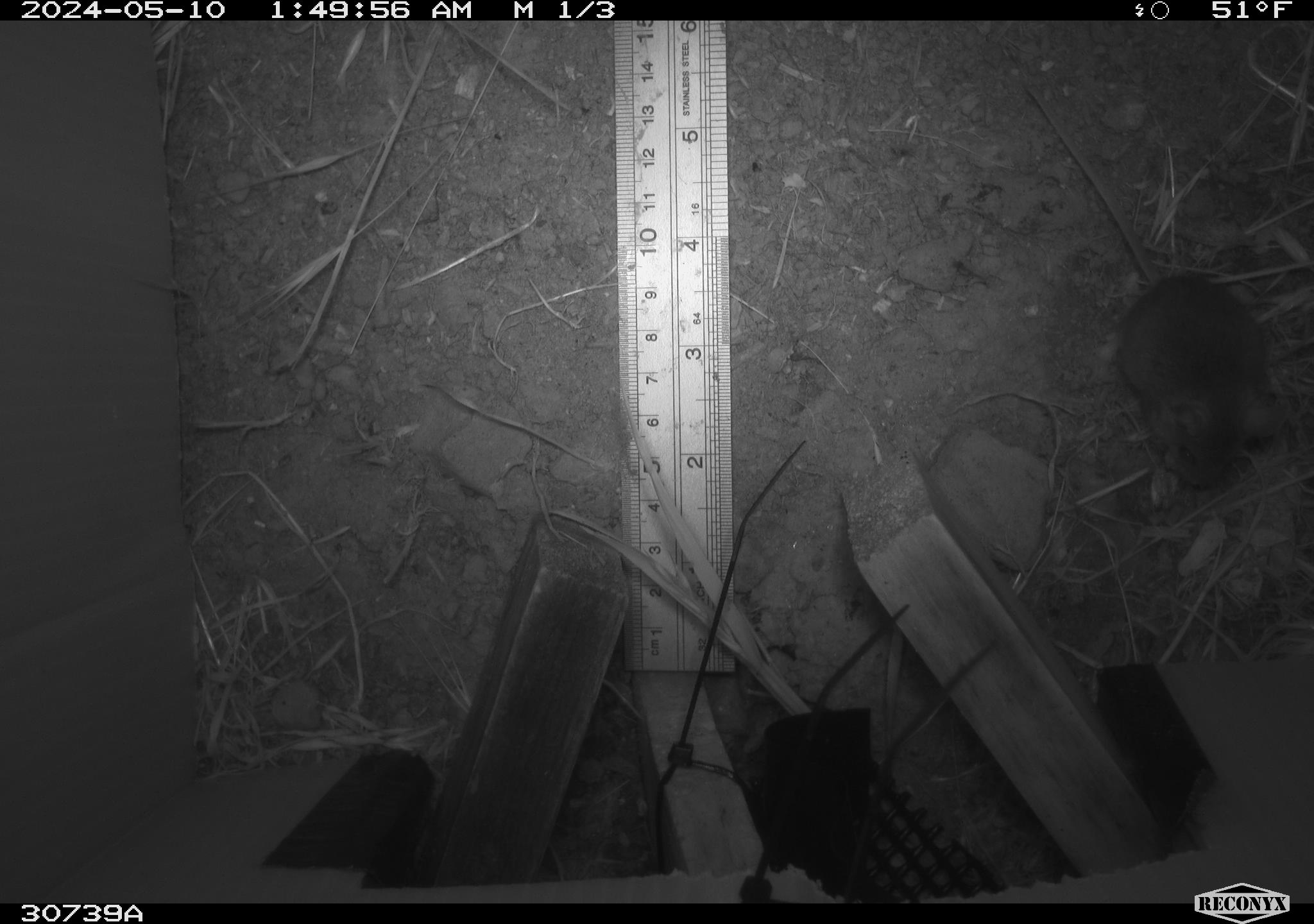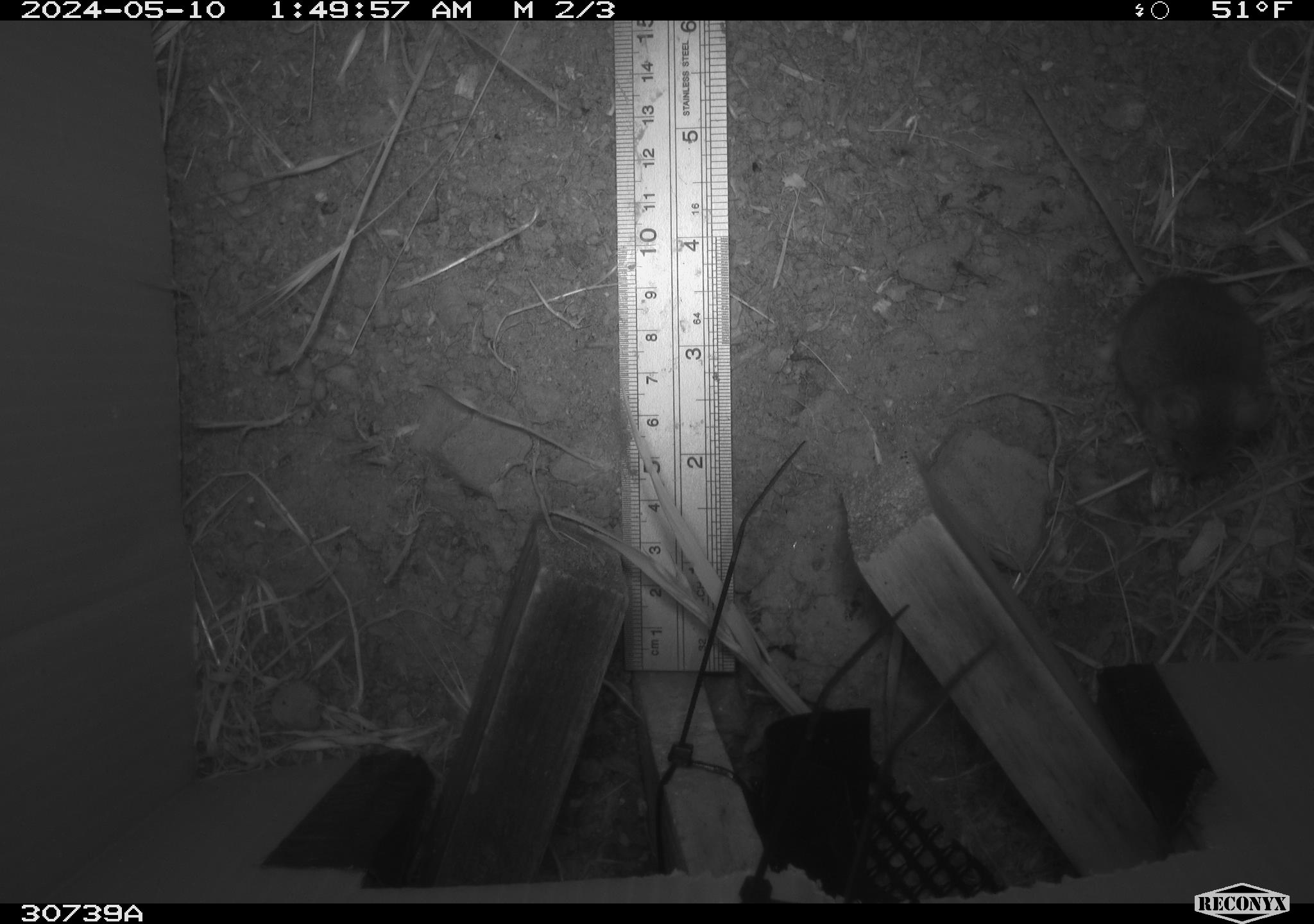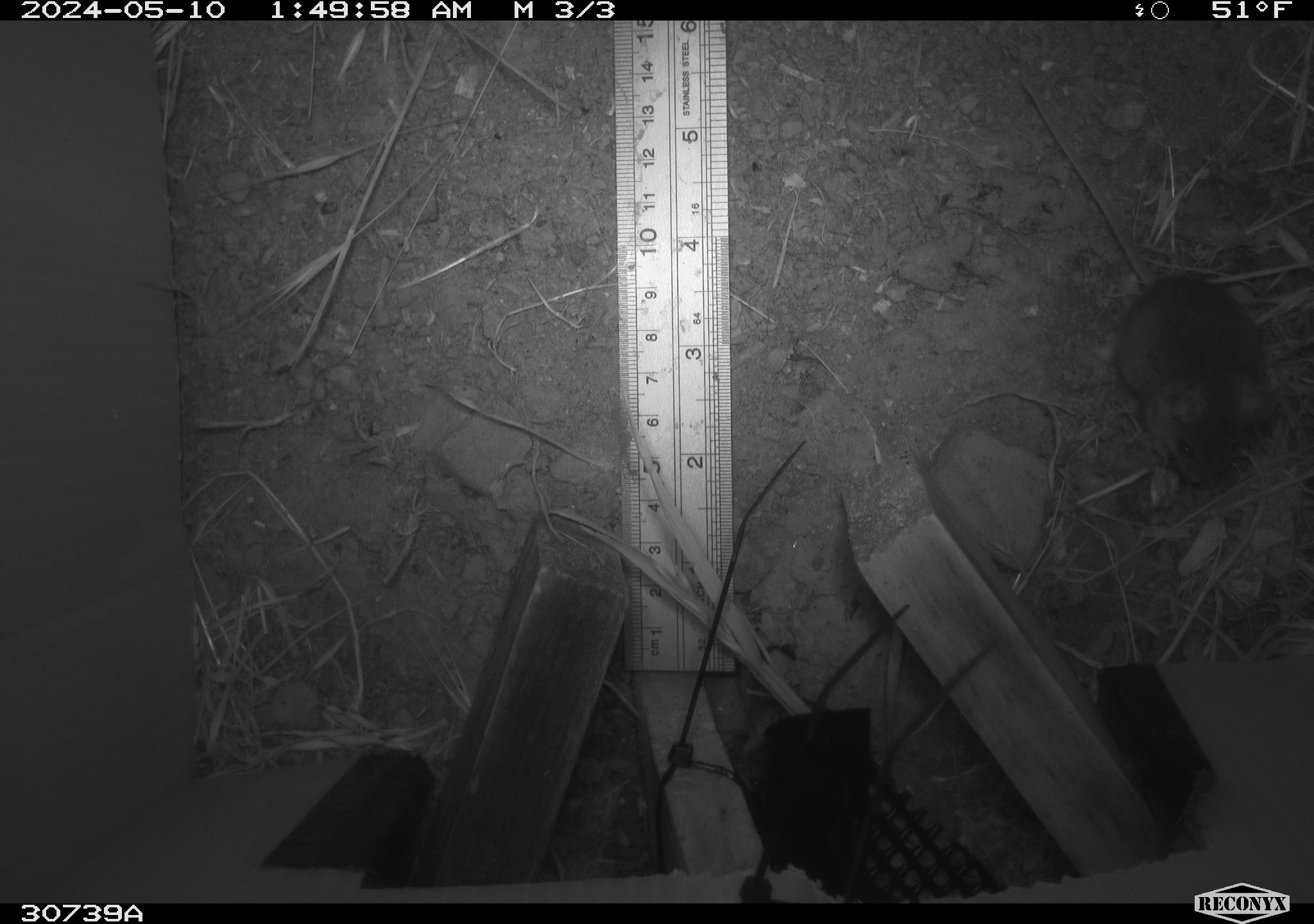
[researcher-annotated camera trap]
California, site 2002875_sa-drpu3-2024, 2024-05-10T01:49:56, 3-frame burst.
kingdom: Animalia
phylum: Chordata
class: Mammalia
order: Rodentia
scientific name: Rodentia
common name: rodent